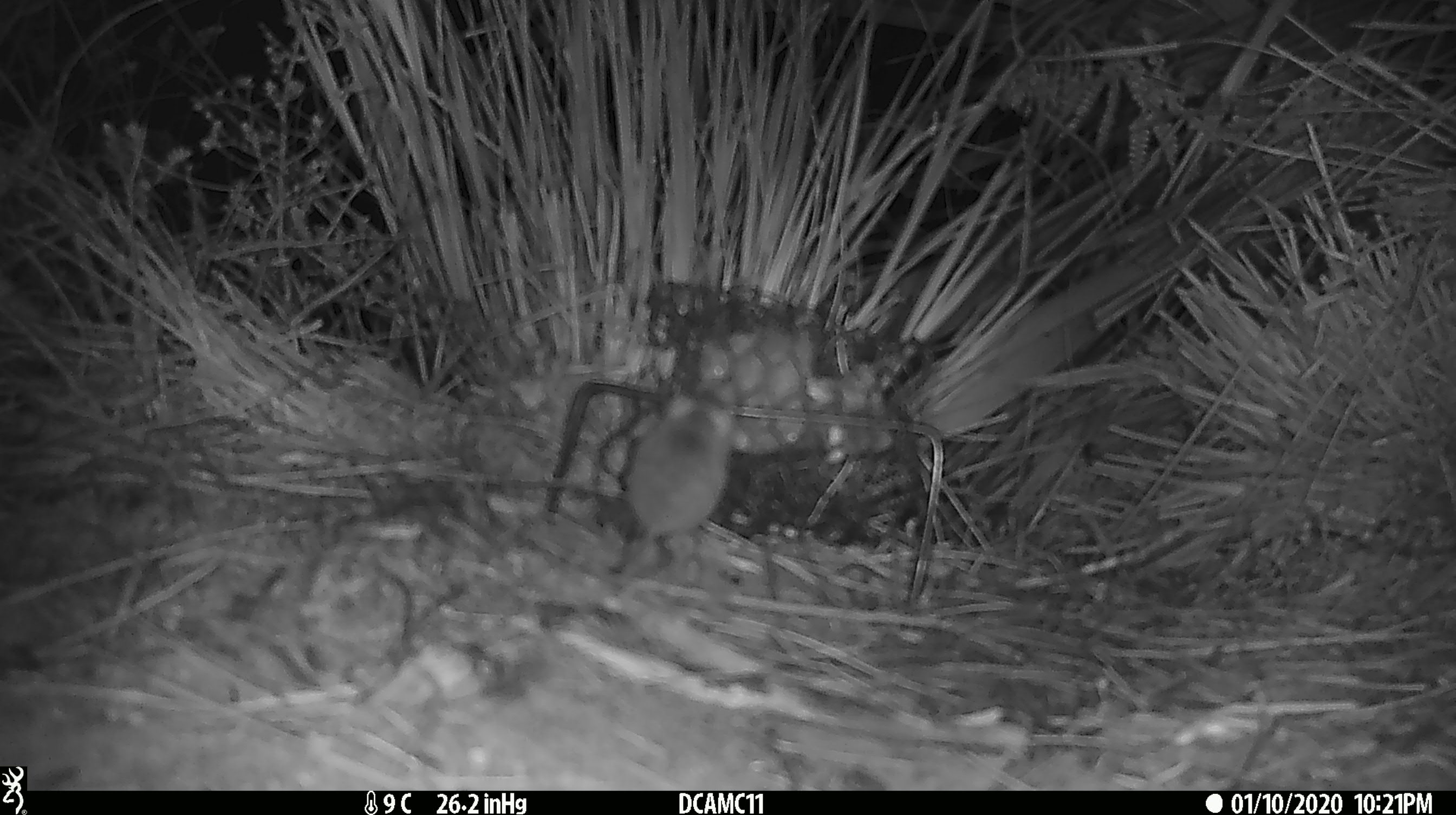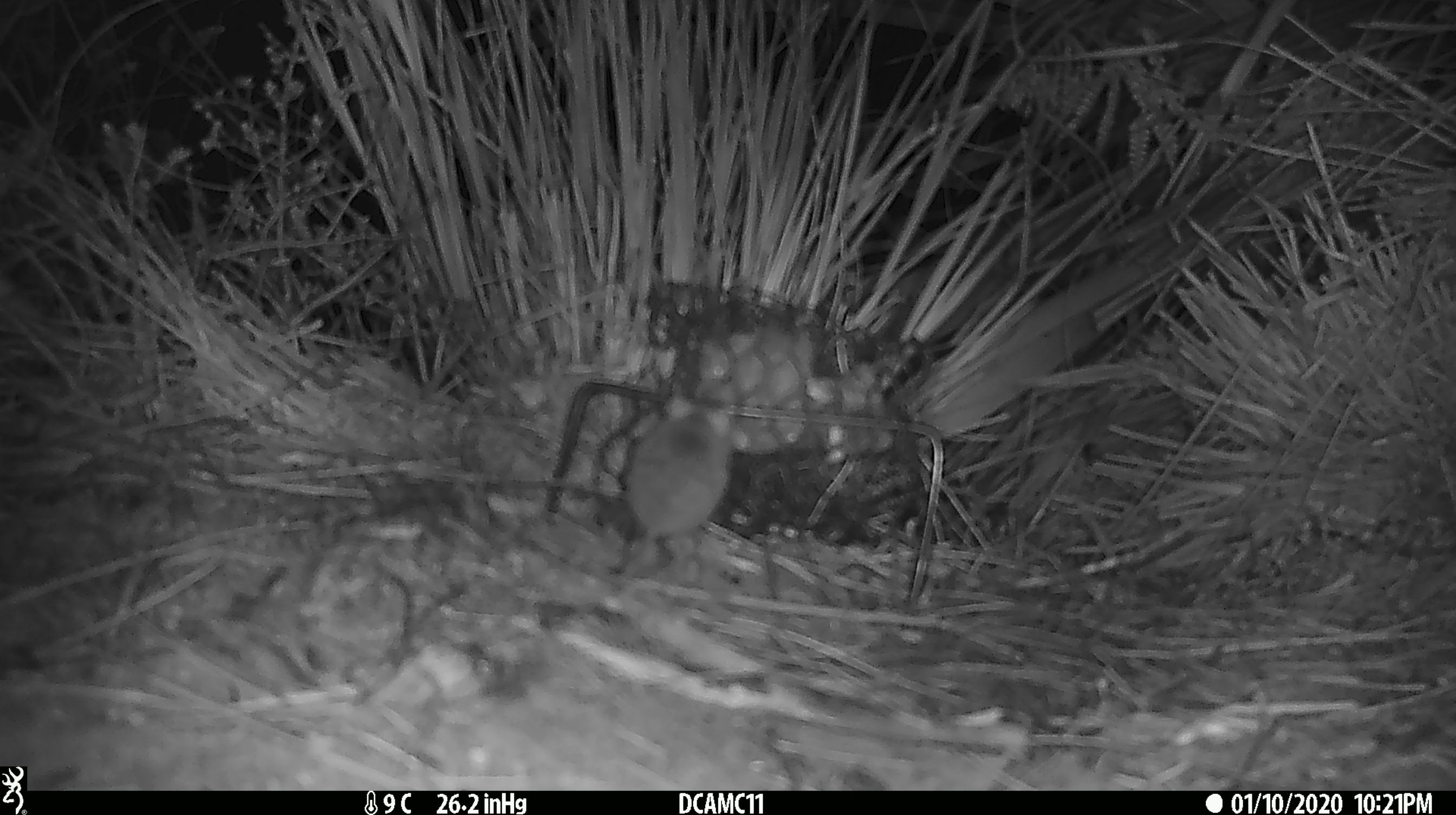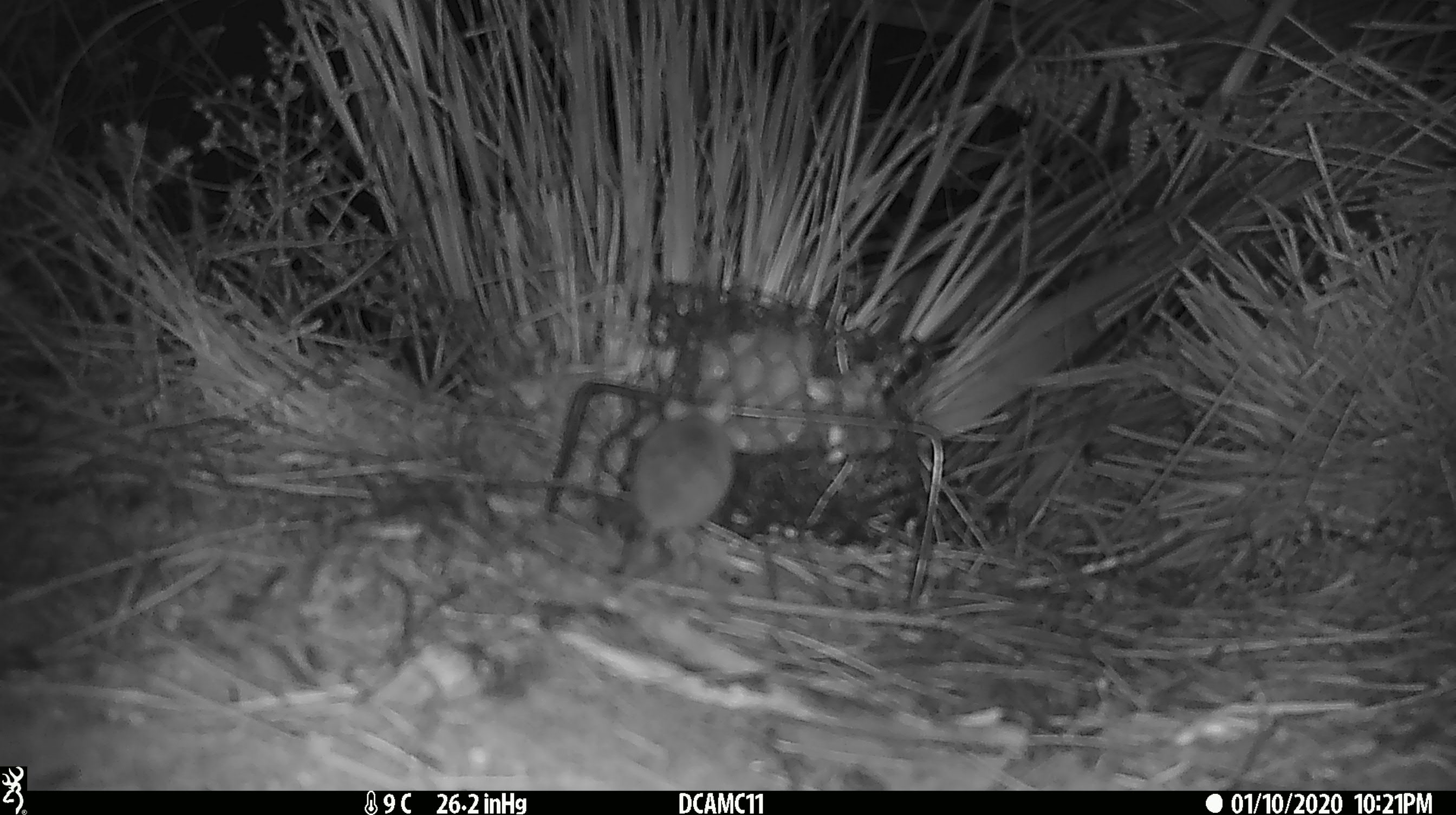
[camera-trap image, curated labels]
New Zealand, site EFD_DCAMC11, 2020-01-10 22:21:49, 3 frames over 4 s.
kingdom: Animalia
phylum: Chordata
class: Mammalia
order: Rodentia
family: Muridae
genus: Mus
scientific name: Mus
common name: mouse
Mouse (Mus).